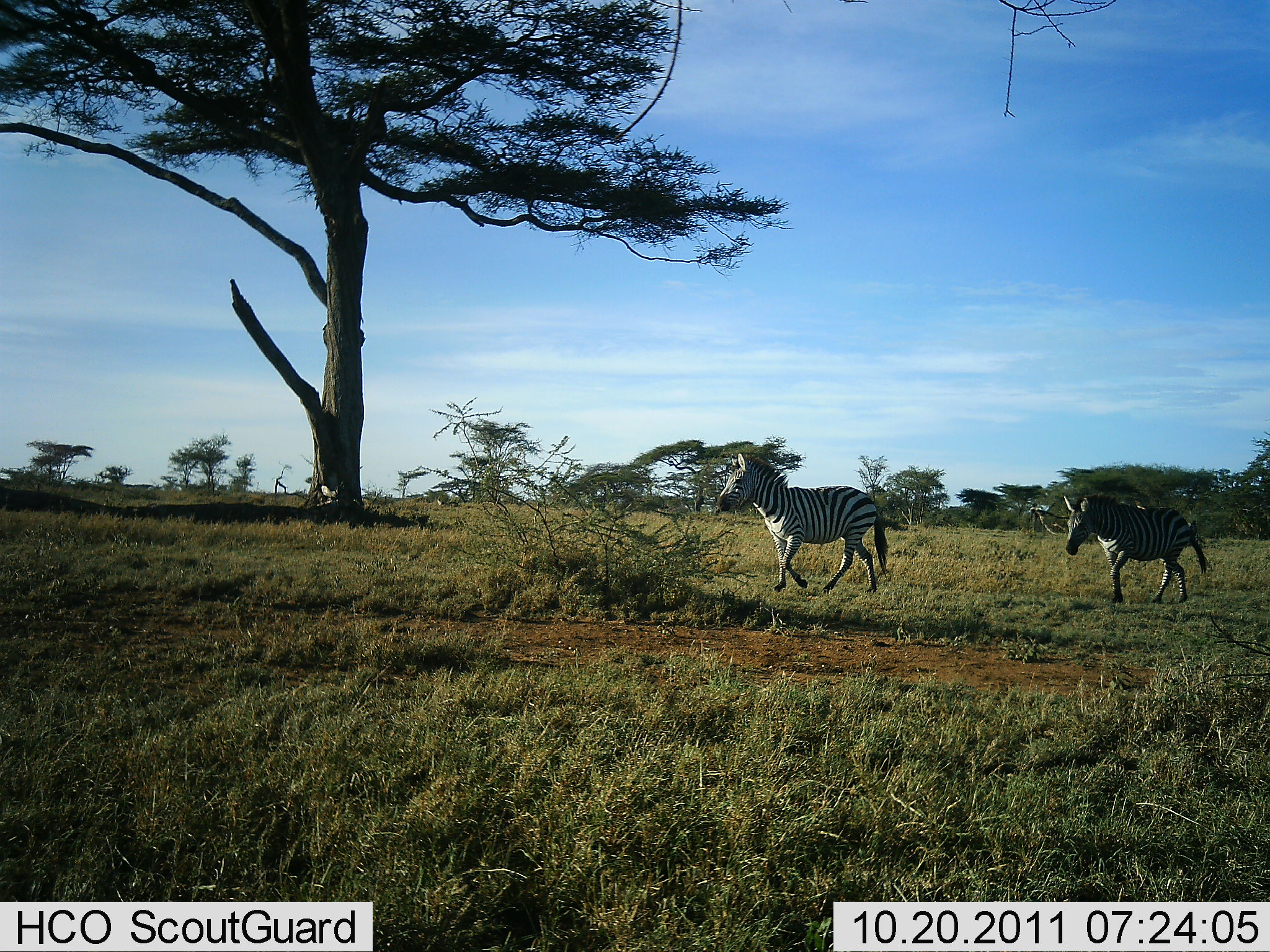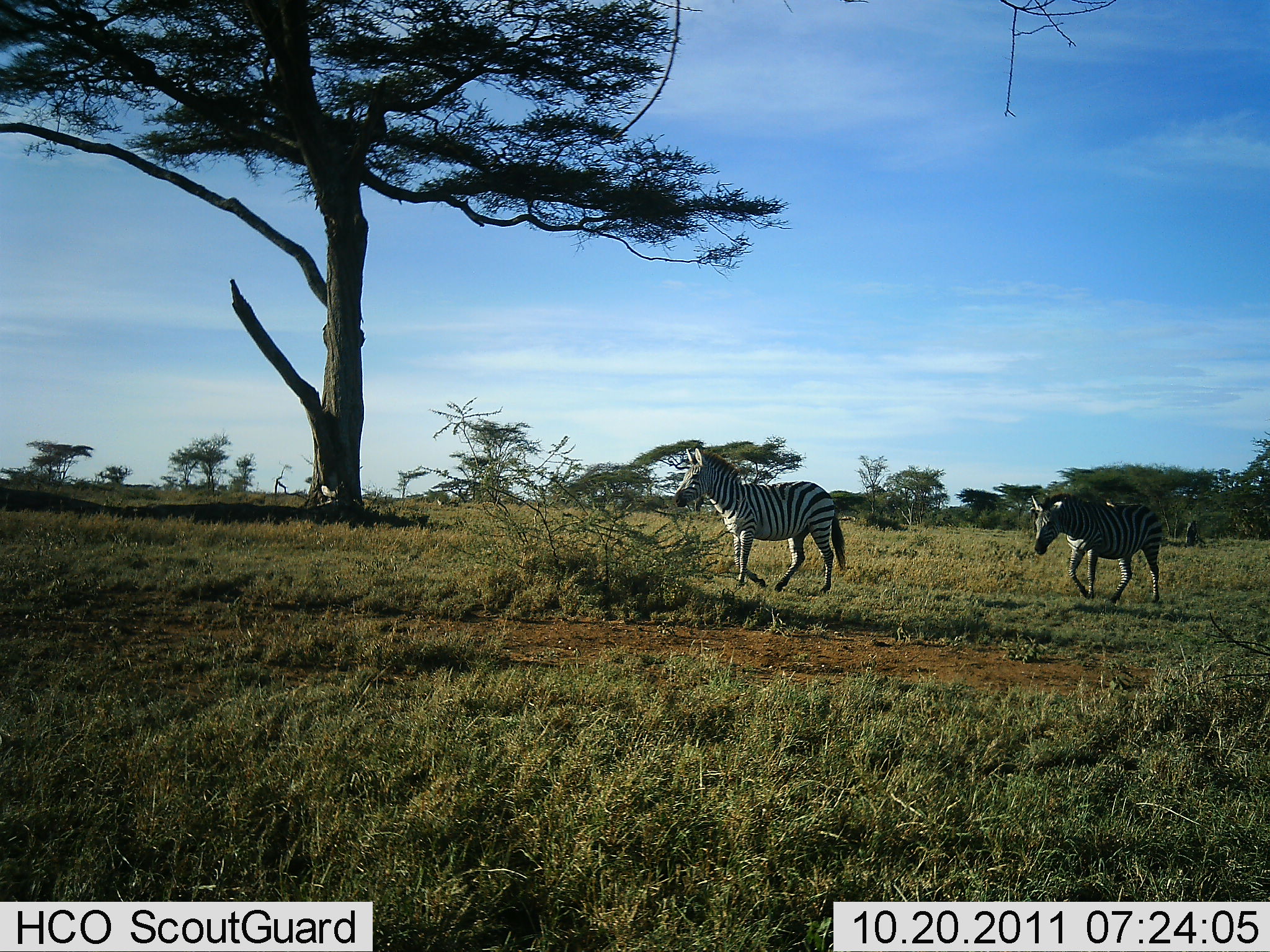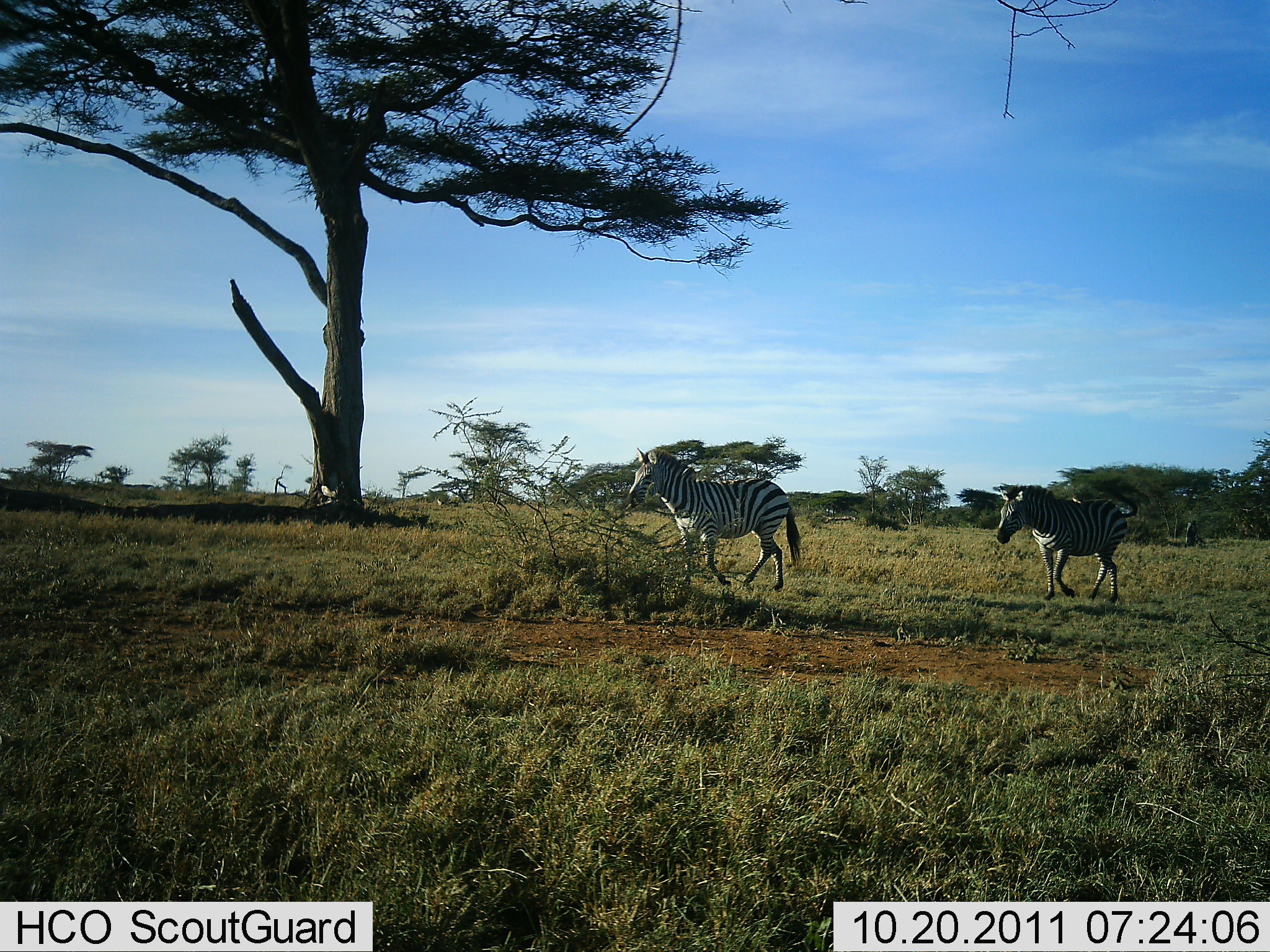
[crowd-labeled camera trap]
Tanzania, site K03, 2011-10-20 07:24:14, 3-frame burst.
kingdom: Animalia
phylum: Chordata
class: Mammalia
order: Perissodactyla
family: Equidae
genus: Equus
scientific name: Equus quagga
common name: plains zebra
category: zebra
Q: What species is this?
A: Zebra (plains zebra) (Equus quagga).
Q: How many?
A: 2.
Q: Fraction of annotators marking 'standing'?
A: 0%.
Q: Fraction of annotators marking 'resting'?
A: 0%.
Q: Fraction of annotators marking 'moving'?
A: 100%.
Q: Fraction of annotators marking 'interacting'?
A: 0%.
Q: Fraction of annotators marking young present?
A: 0%.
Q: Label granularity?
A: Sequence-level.